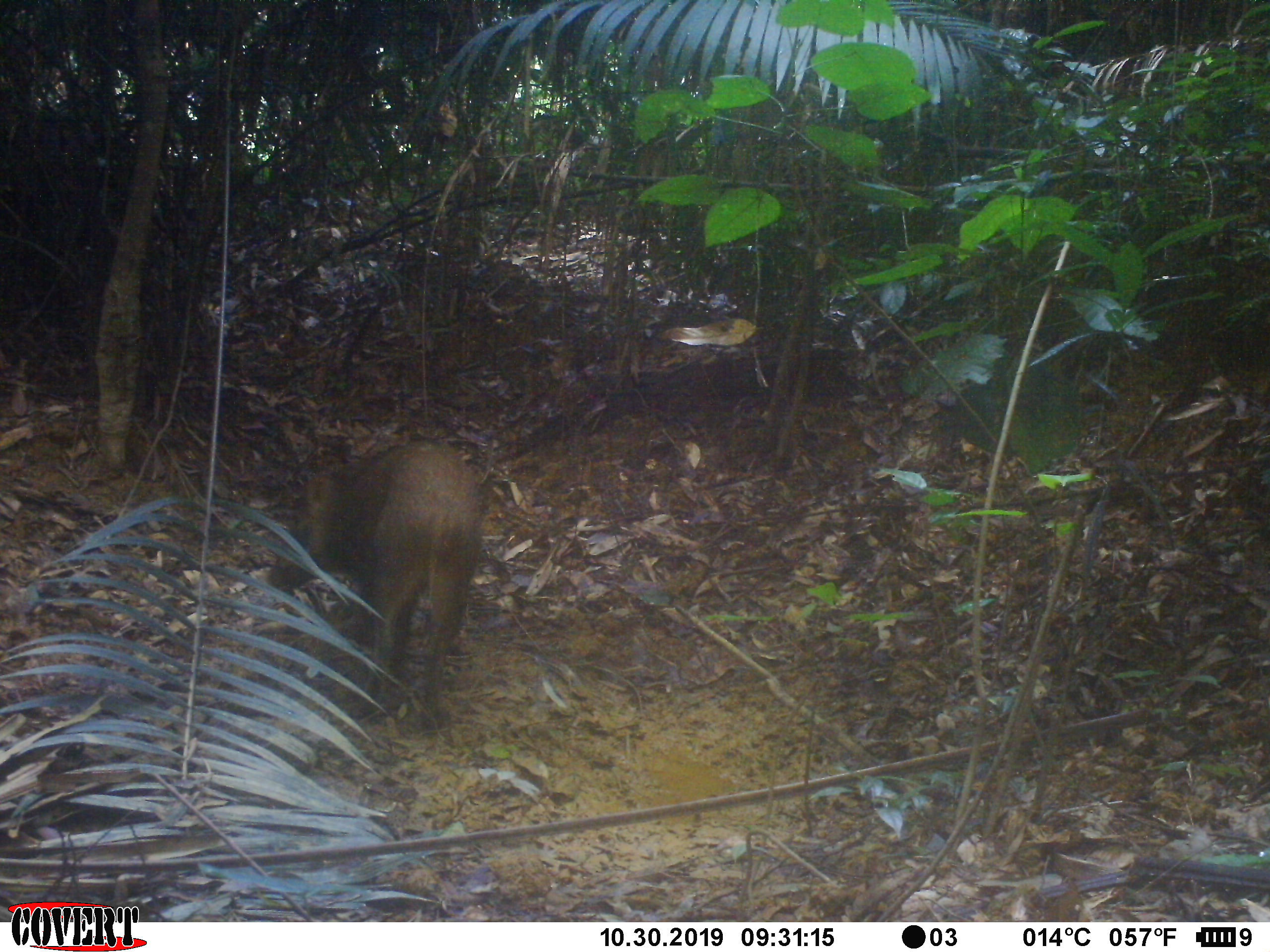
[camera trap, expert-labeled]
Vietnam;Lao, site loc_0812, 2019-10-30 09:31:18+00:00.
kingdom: Animalia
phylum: Chordata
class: Mammalia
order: Artiodactyla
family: Suidae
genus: Sus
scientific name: Sus scrofa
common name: eurasian wild pig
Eurasian wild pig (Sus scrofa). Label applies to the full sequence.